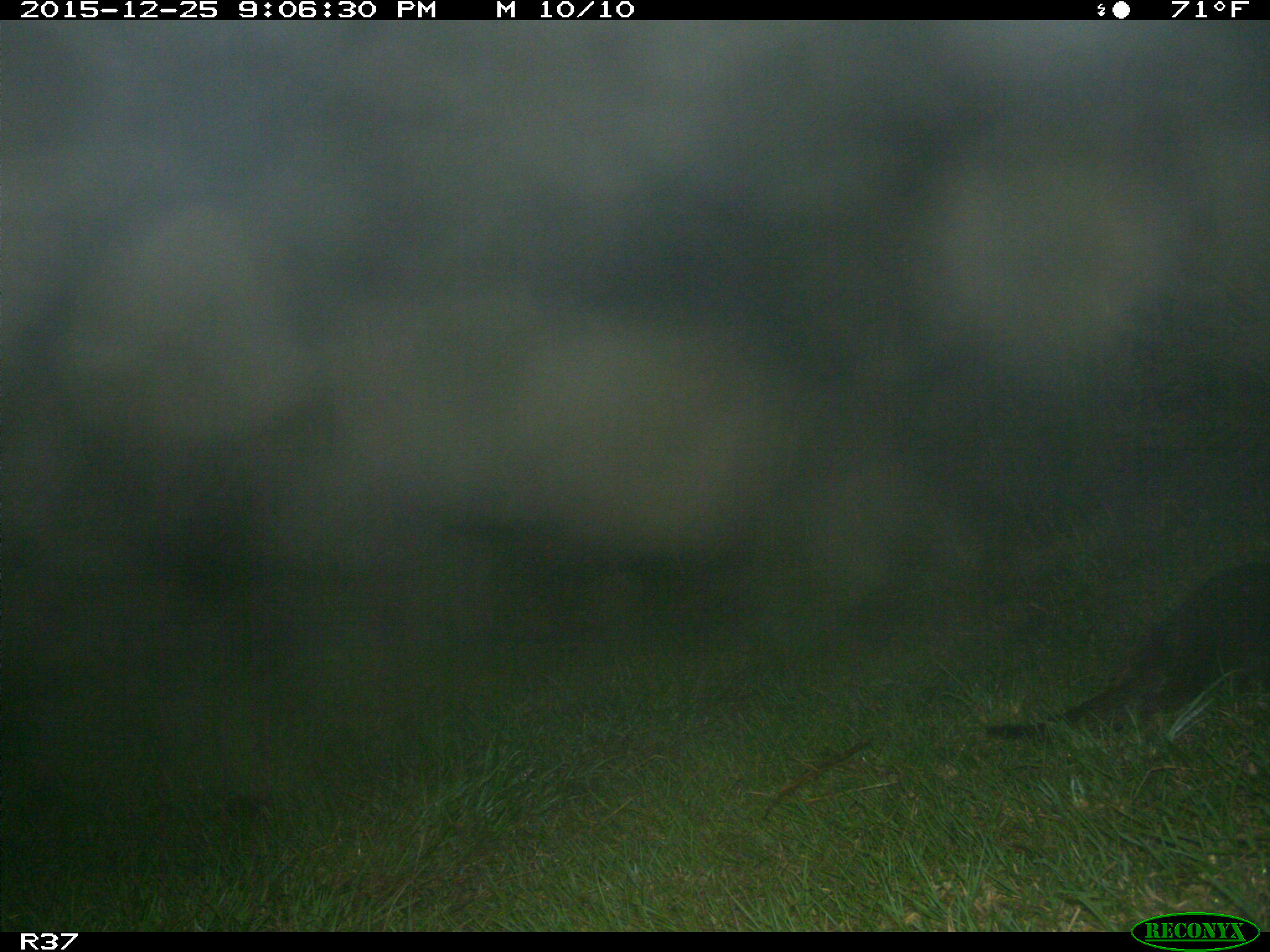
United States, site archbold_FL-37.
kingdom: Animalia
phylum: Chordata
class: Mammalia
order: Carnivora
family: Mustelidae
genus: Lontra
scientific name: Lontra canadensis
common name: north american river otter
Lontra canadensis (north american river otter).